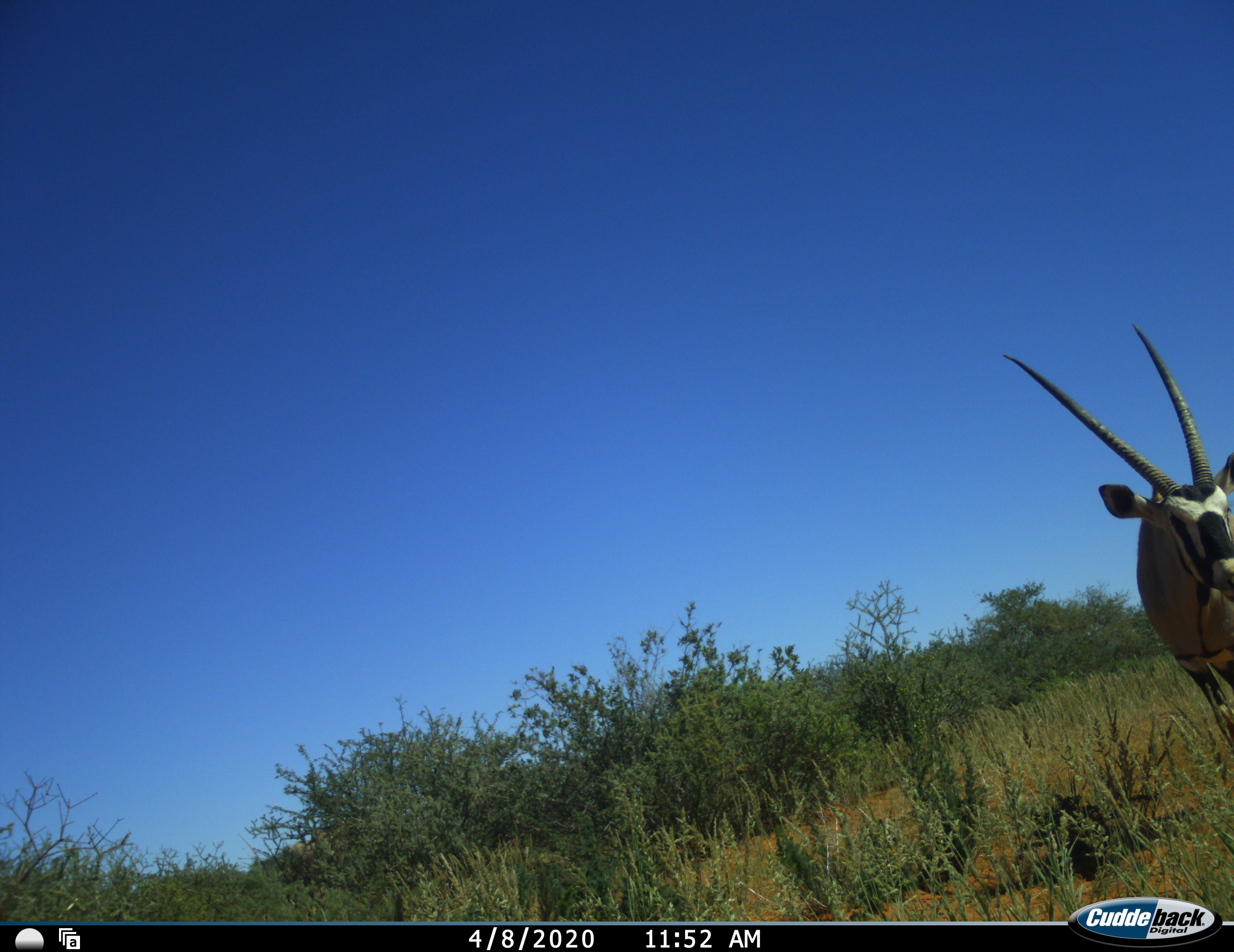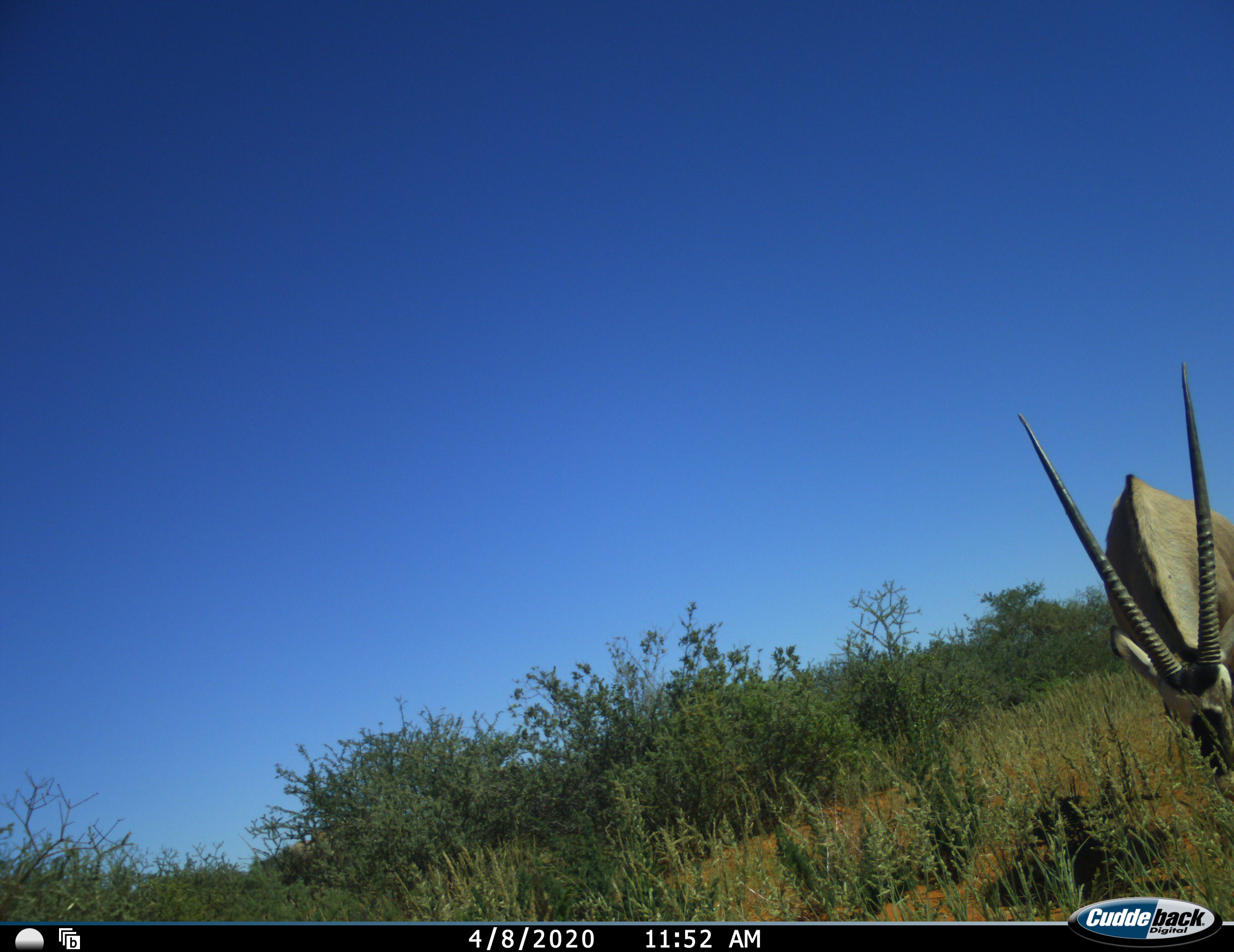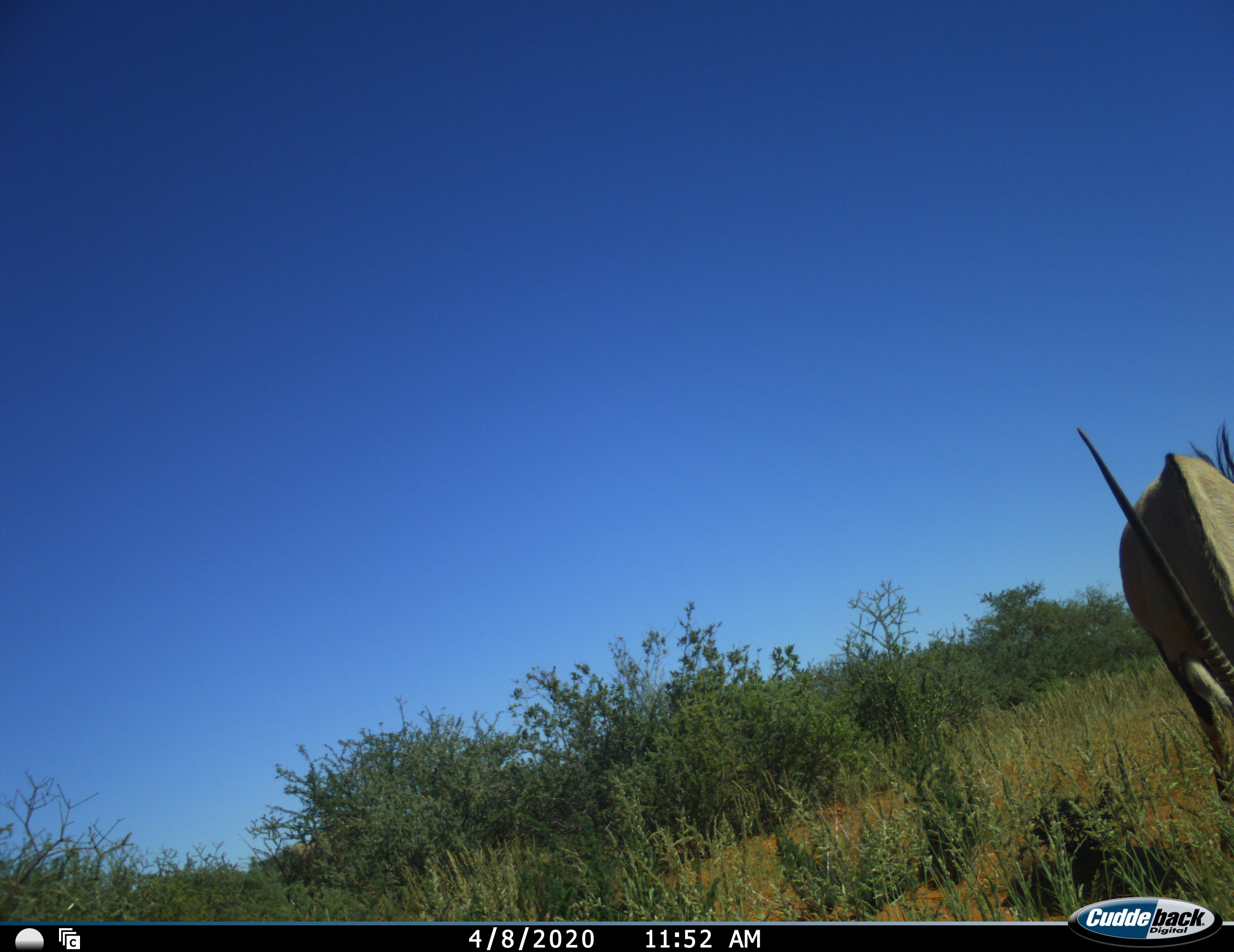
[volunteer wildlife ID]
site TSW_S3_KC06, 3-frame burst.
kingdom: Animalia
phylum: Chordata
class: Mammalia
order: Artiodactyla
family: Bovidae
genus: Oryx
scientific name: Oryx gazella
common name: gemsbok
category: oryx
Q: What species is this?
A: Oryx (gemsbok) (Oryx gazella).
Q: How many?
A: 1.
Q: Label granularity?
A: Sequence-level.